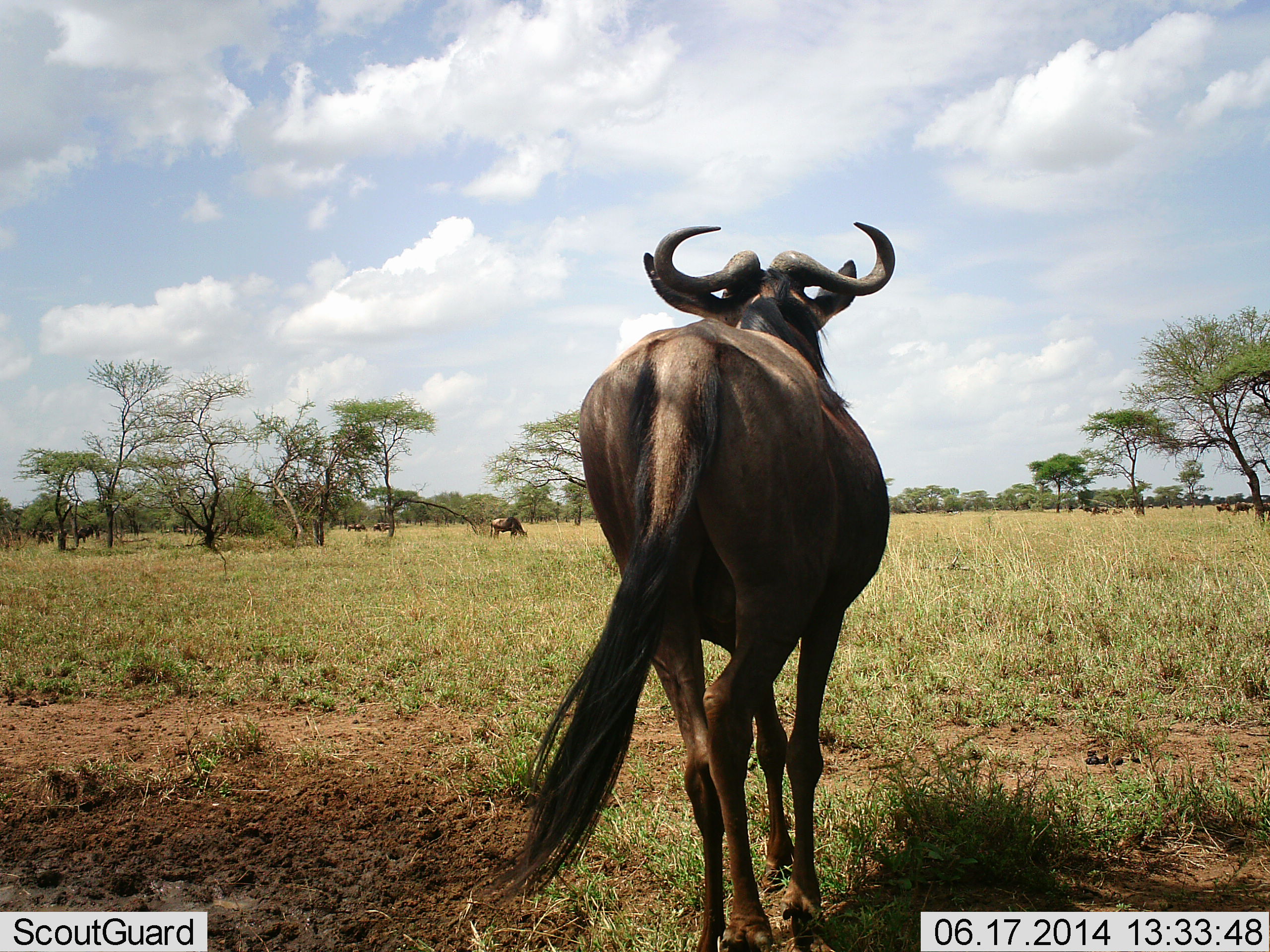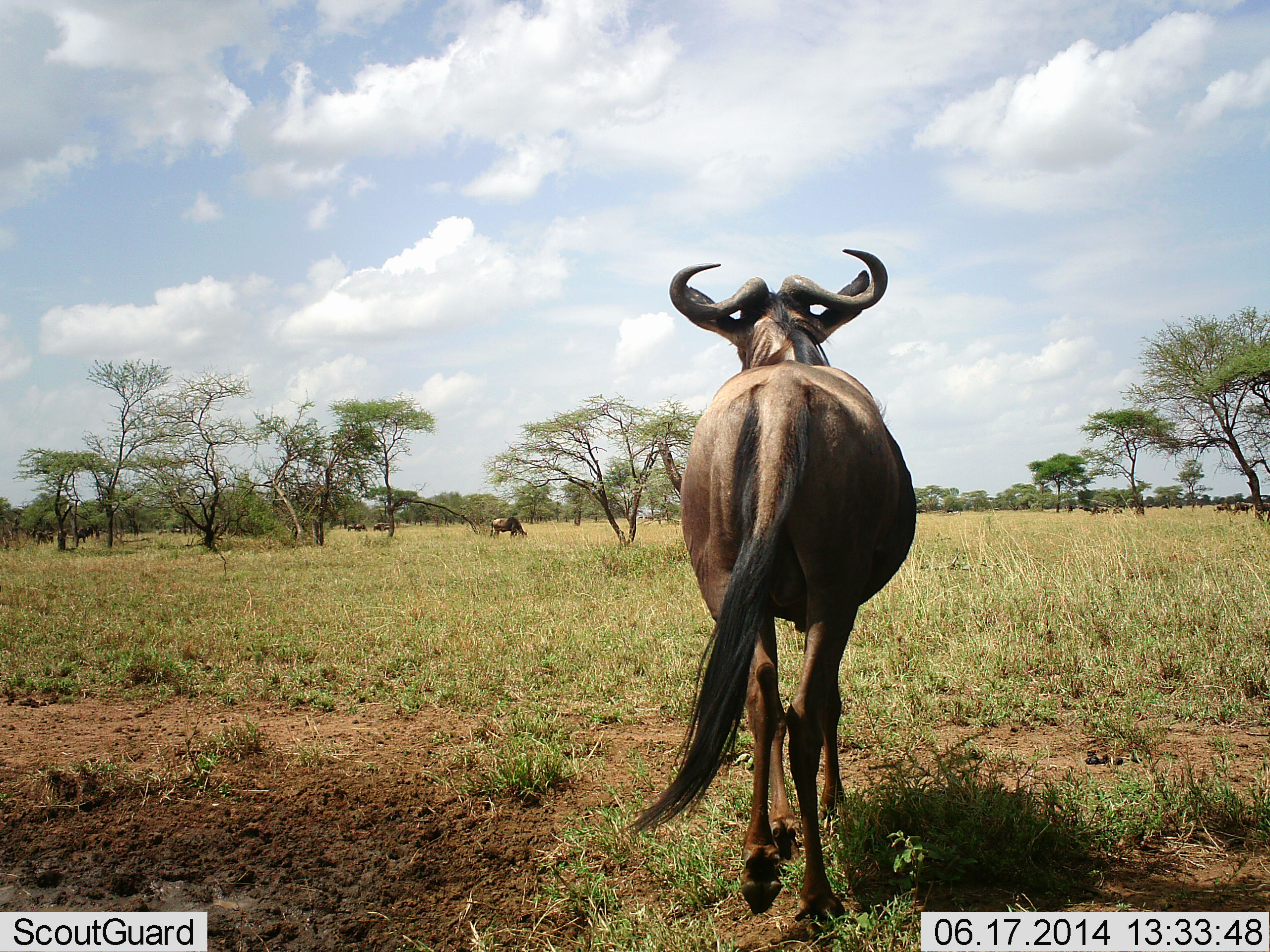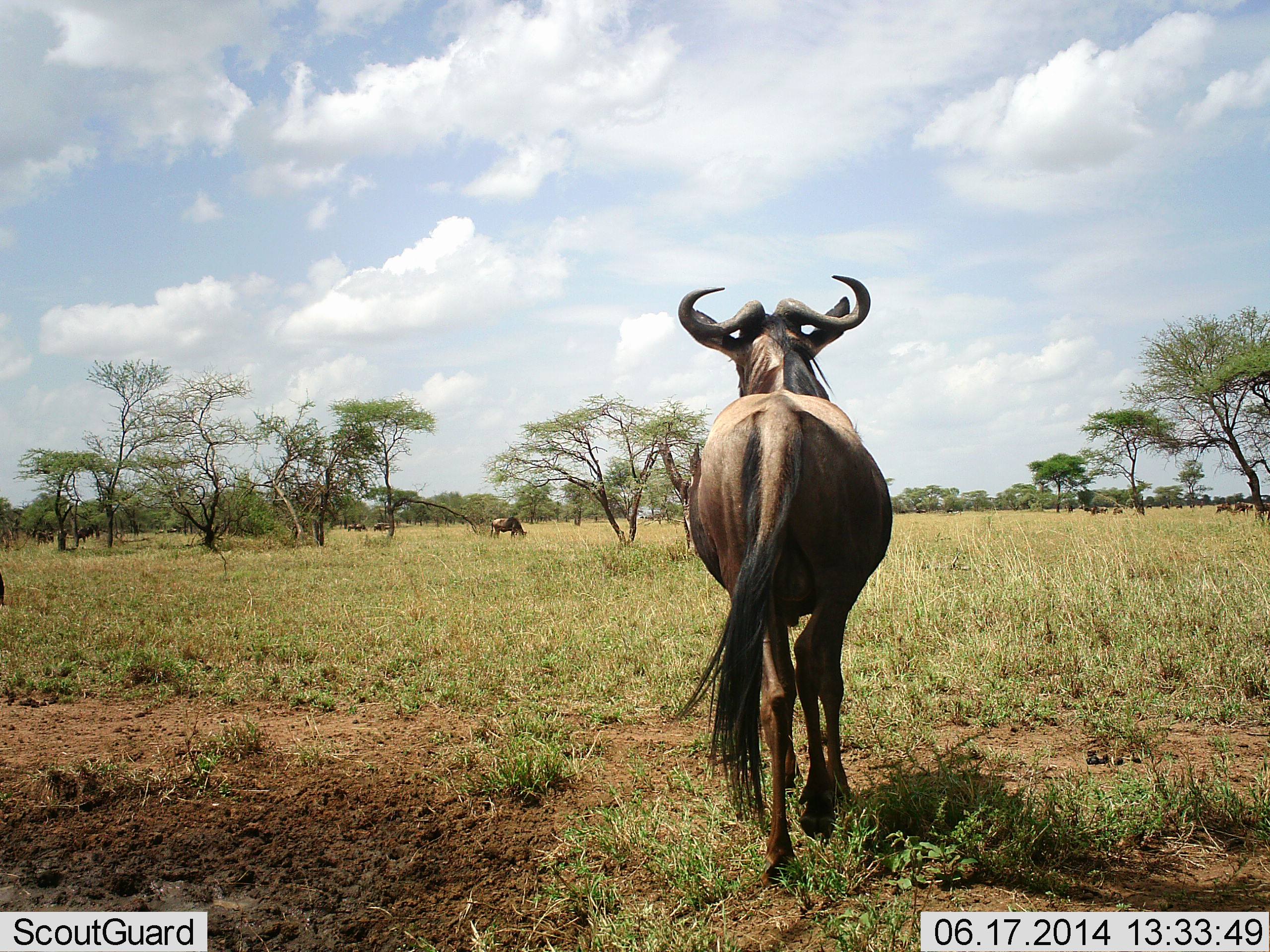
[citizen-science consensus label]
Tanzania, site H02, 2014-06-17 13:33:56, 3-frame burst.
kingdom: Animalia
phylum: Chordata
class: Mammalia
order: Artiodactyla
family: Bovidae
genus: Connochaetes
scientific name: Connochaetes taurinus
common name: blue wildebeest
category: wildebeest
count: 9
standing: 50%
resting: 10%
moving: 70%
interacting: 0%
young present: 0%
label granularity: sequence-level